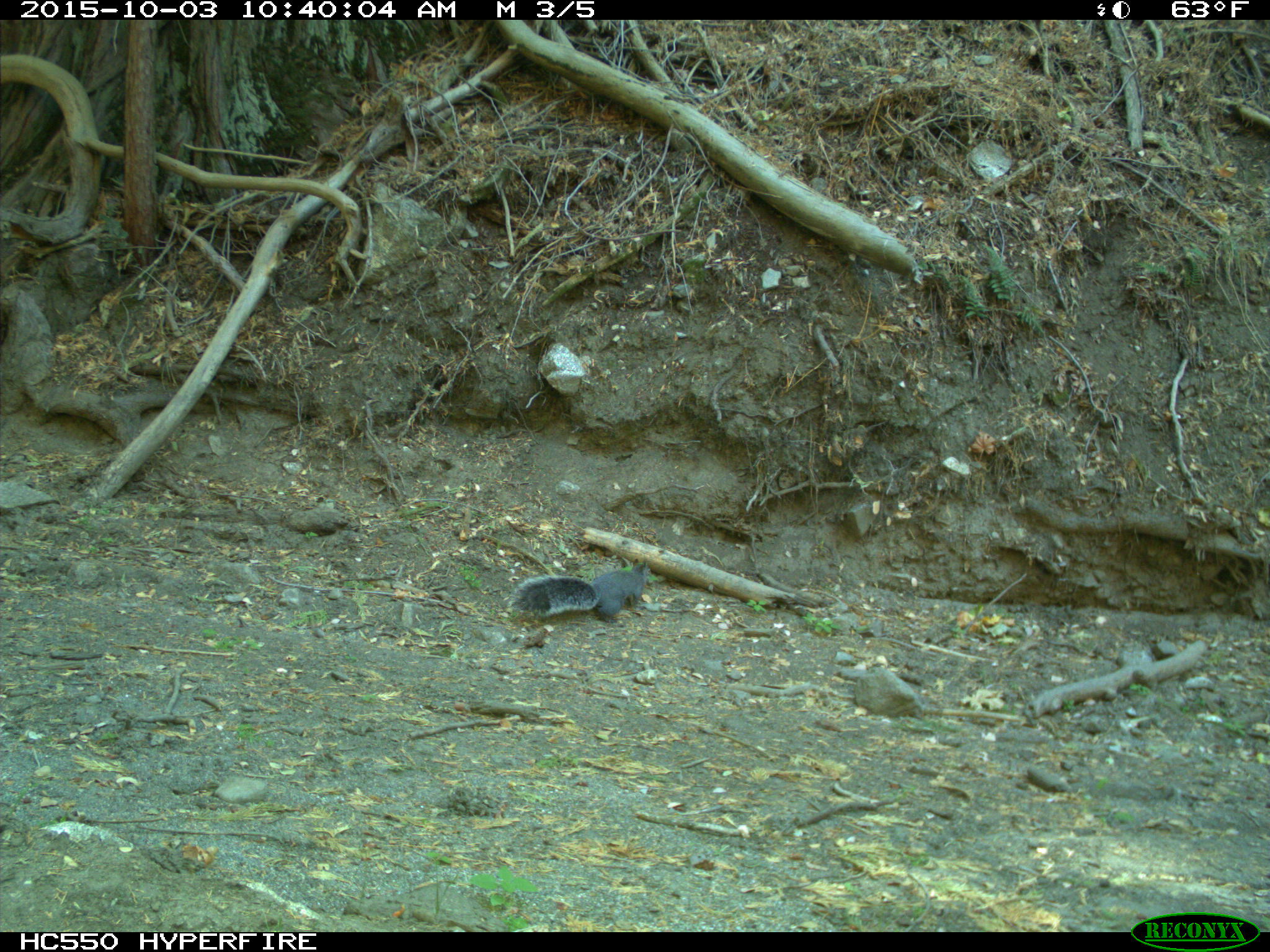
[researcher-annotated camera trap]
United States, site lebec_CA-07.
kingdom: Animalia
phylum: Chordata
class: Mammalia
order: Rodentia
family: Sciuridae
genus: Sciurus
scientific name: Sciurus carolinensis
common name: eastern gray squirrel